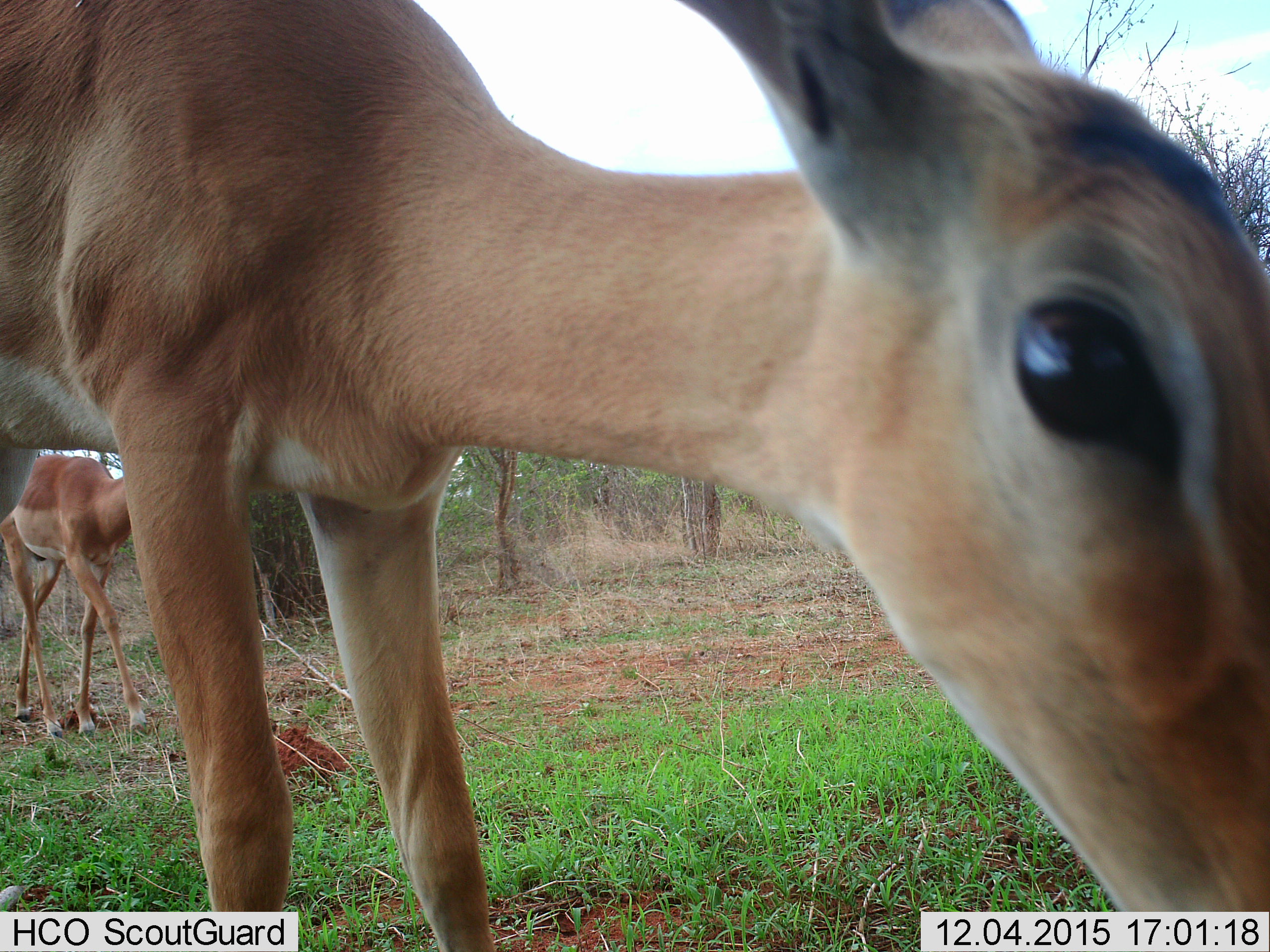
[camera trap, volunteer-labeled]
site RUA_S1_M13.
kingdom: Animalia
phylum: Chordata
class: Mammalia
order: Artiodactyla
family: Bovidae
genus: Aepyceros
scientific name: Aepyceros melampus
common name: impala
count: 2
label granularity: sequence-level